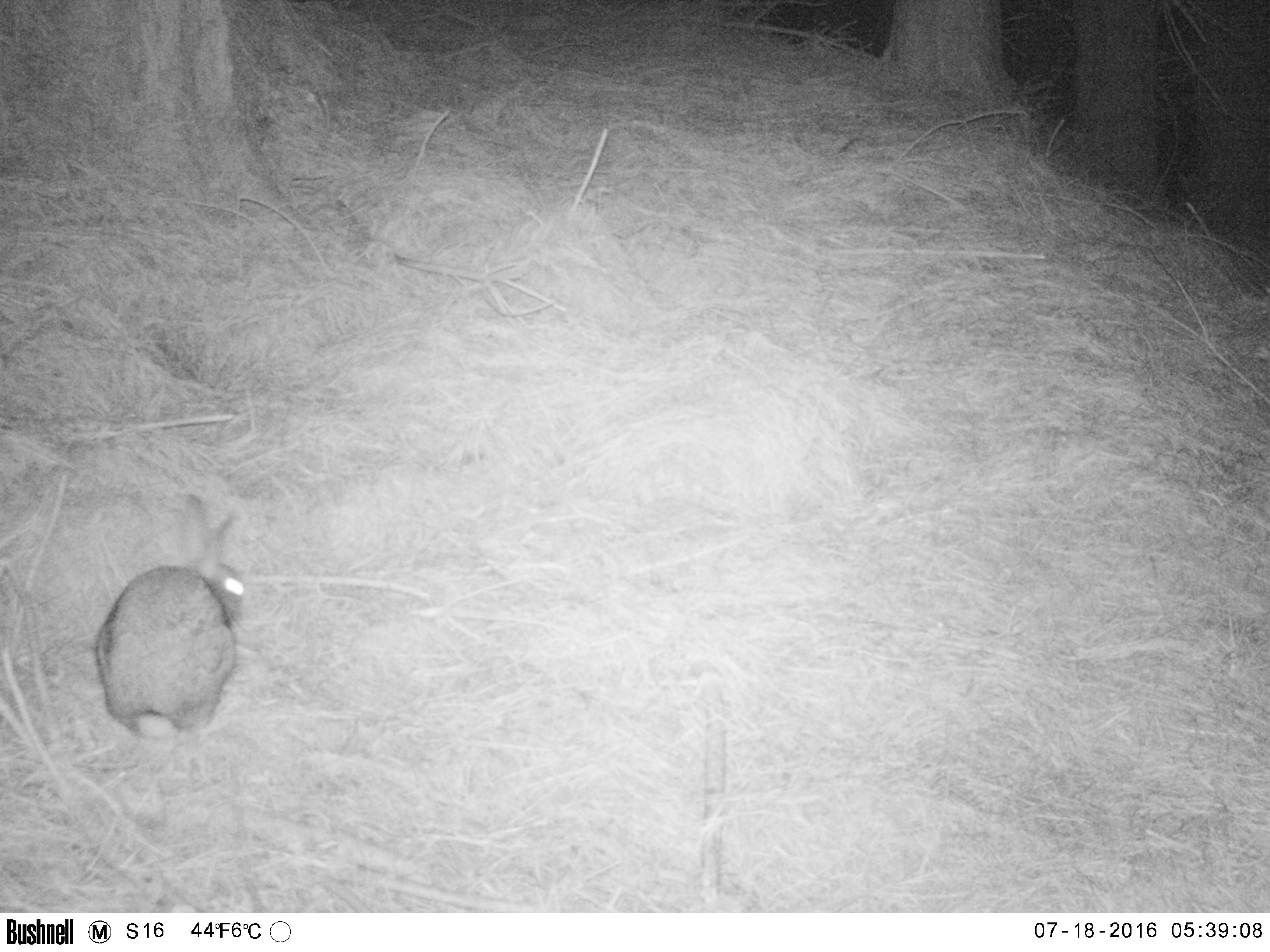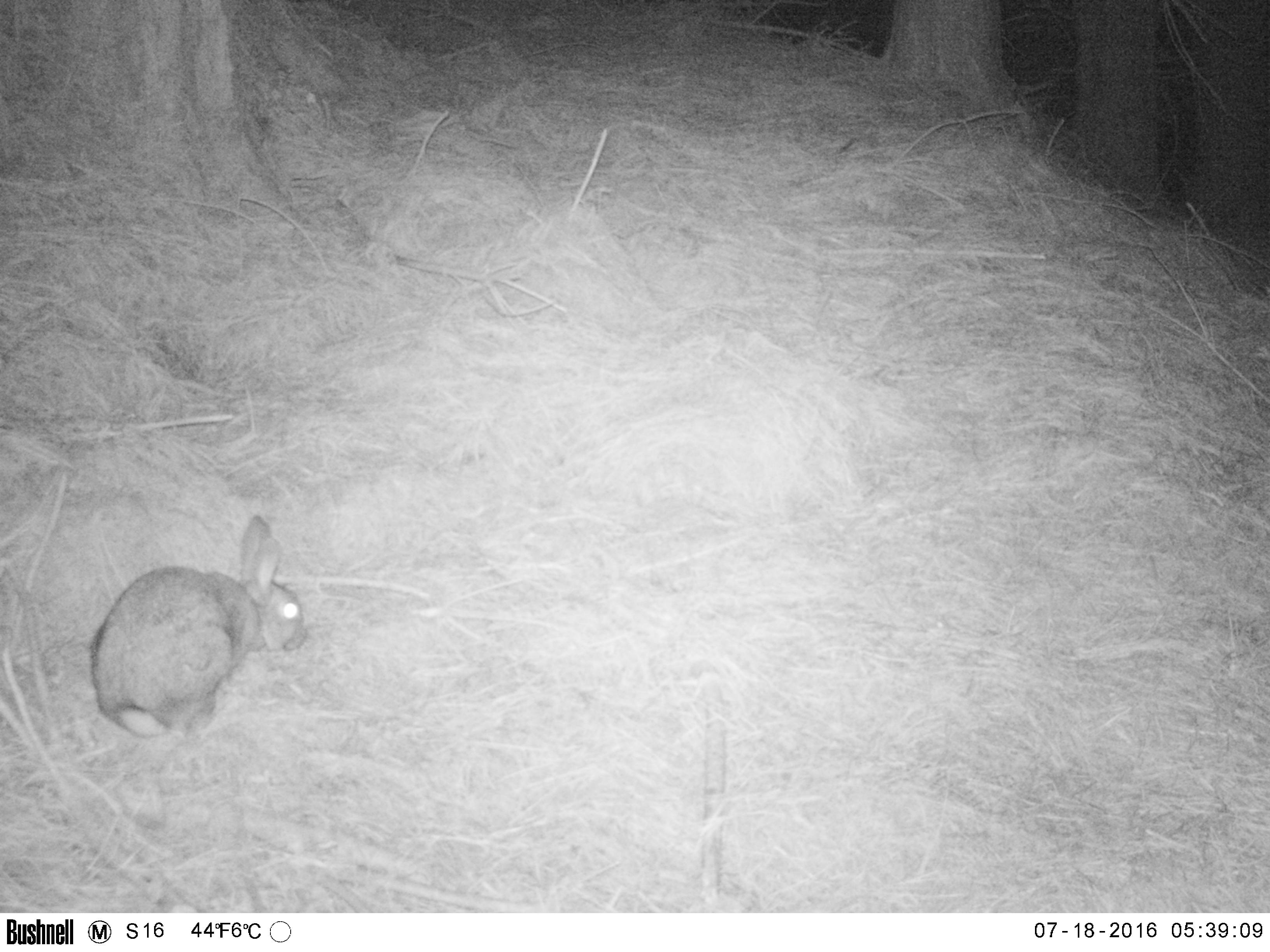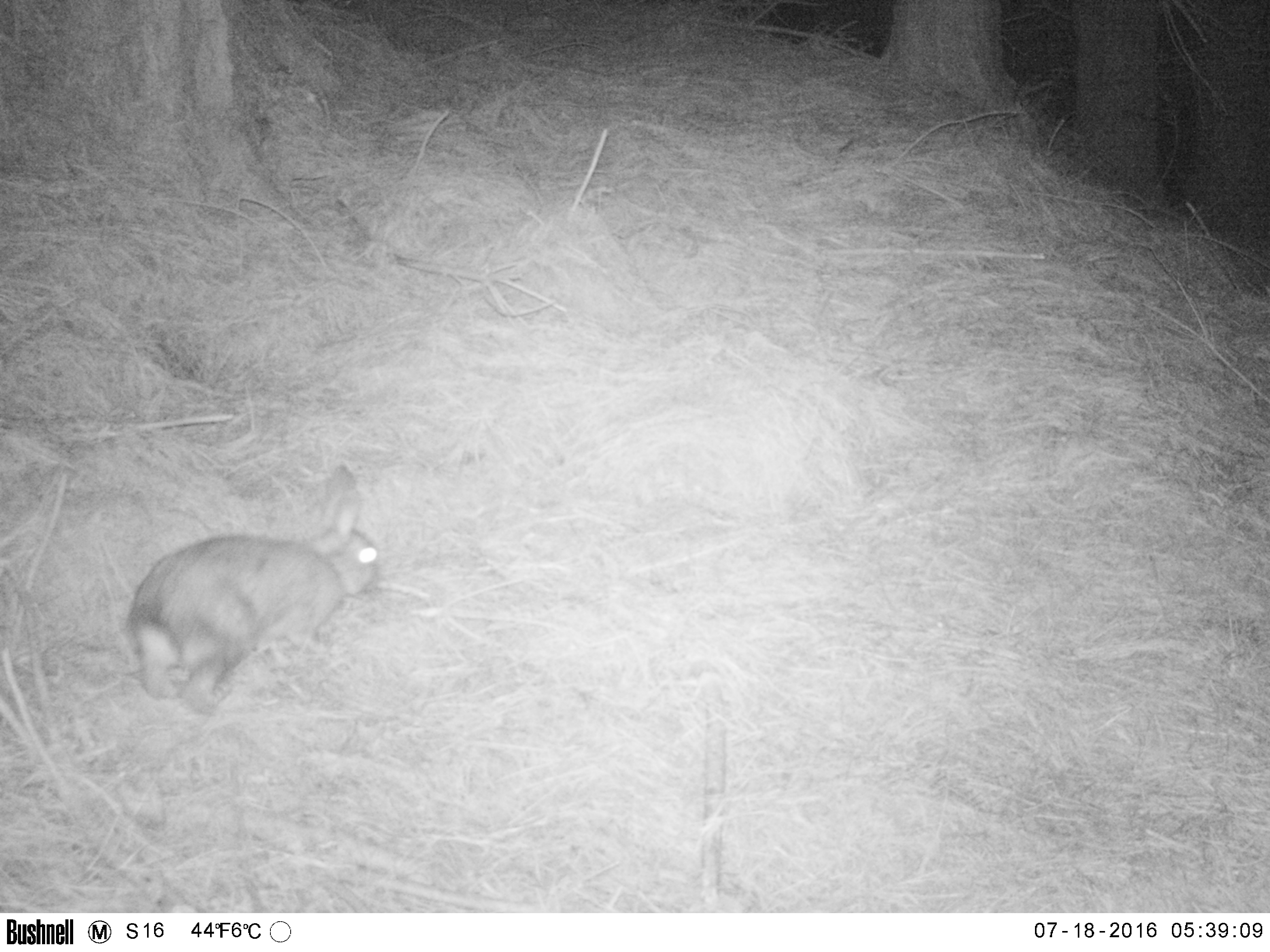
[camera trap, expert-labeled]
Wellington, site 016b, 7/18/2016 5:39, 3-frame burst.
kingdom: Animalia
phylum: Chordata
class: Mammalia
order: Lagomorpha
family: Leporidae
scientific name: Leporidae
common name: rabbit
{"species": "rabbit (Leporidae)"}